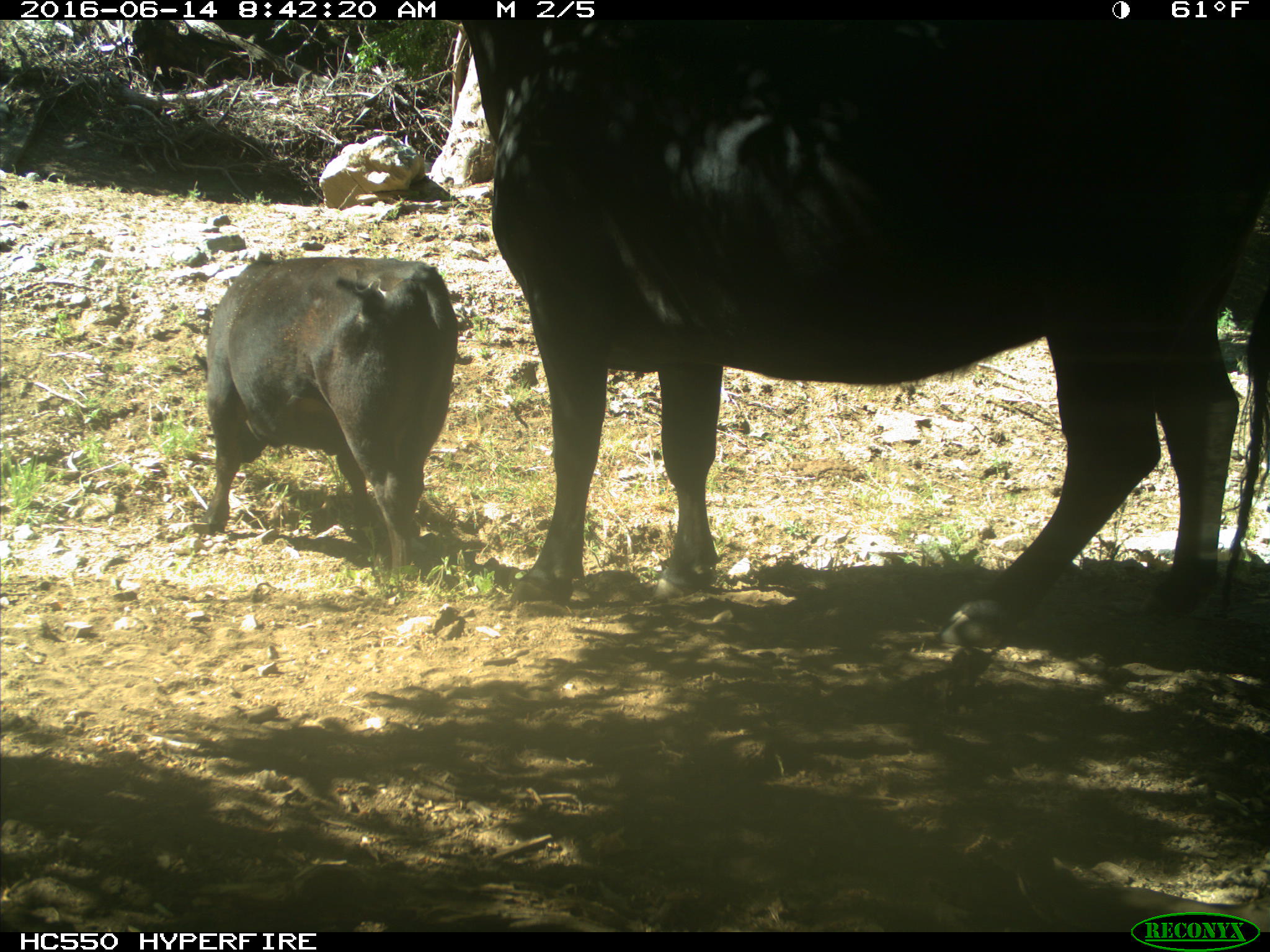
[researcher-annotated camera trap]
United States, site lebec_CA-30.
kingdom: Animalia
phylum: Chordata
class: Mammalia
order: Artiodactyla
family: Bovidae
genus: Bos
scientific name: Bos taurus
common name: domestic cow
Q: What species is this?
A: Bos taurus (domestic cow).